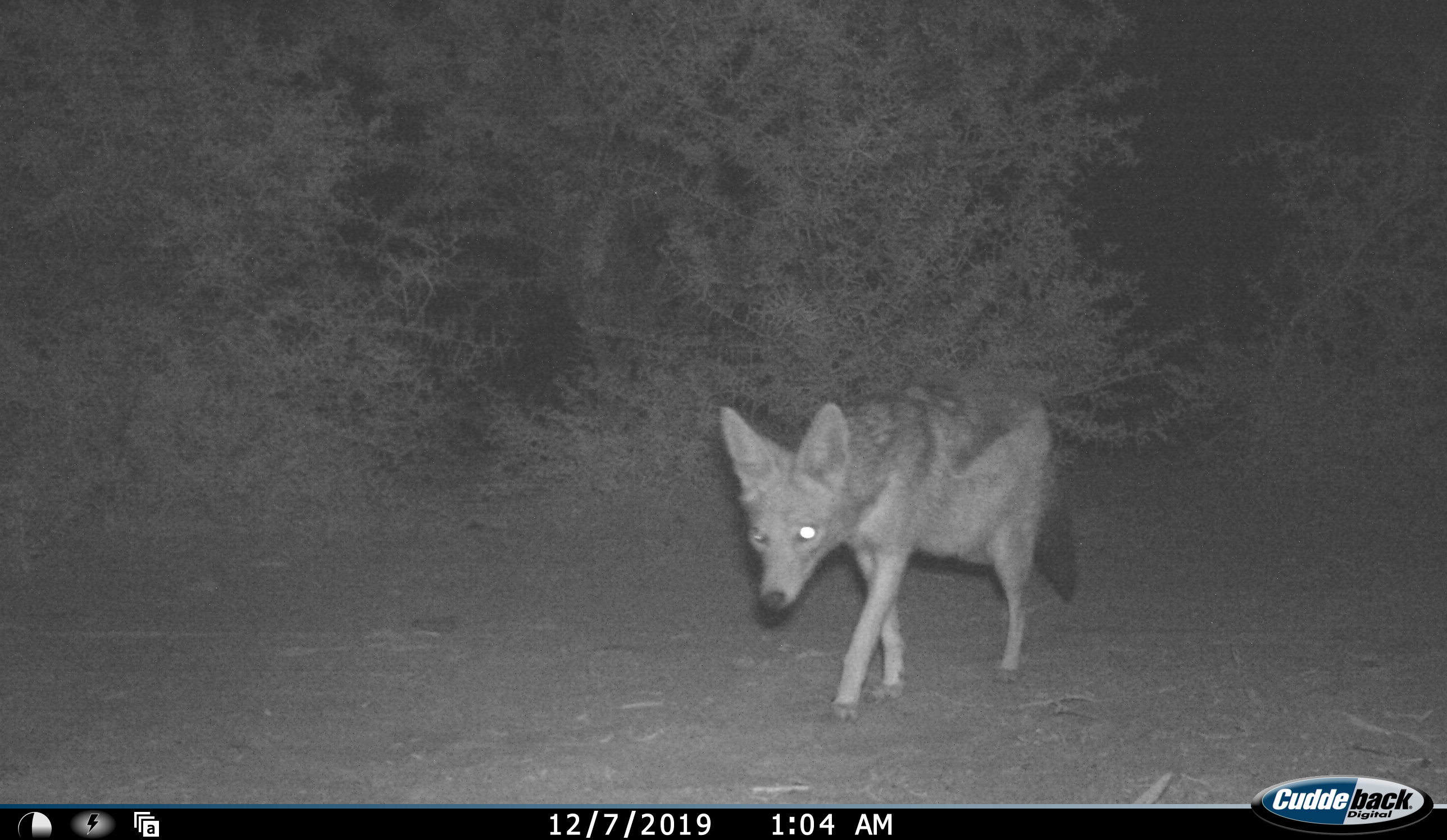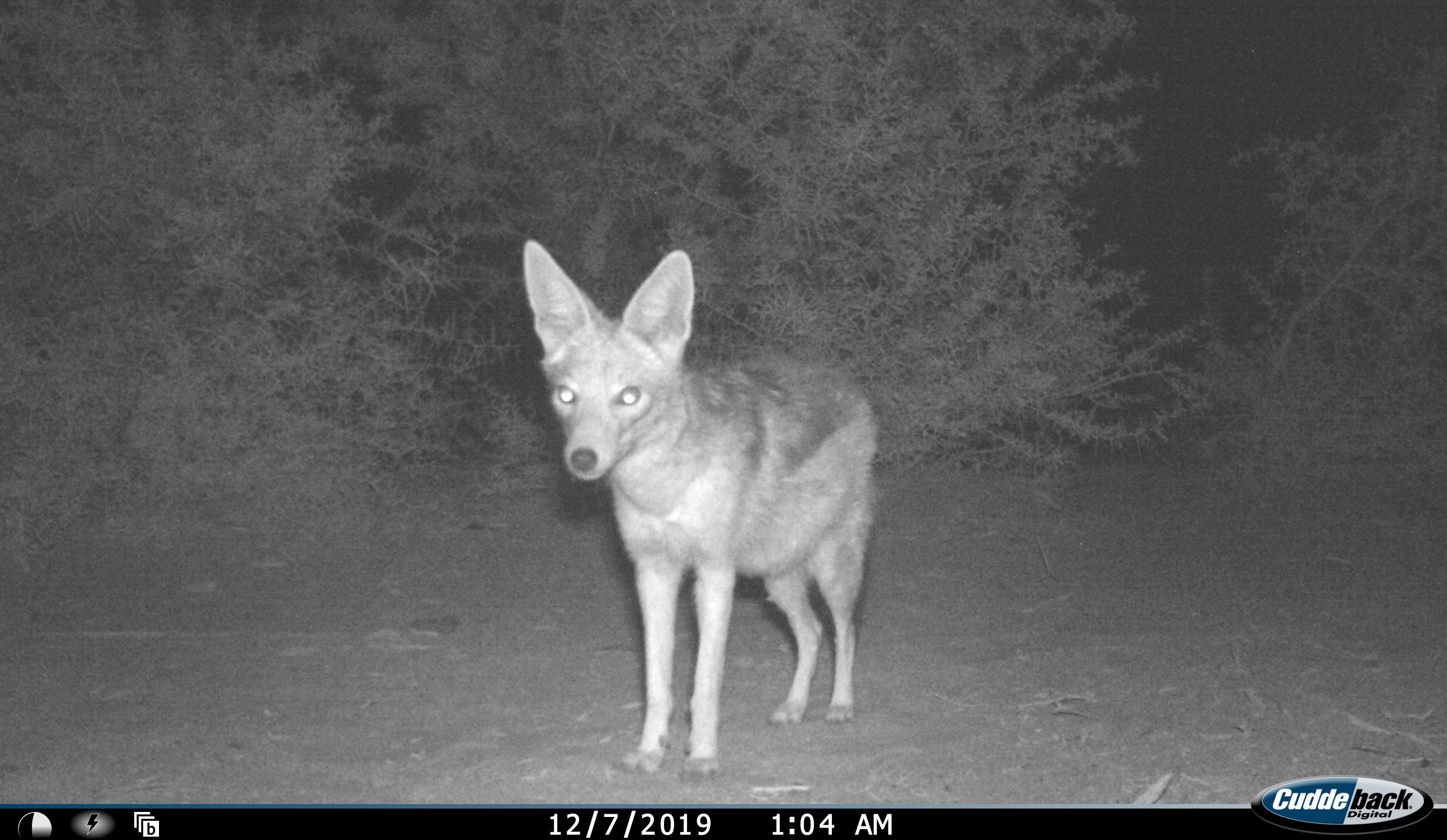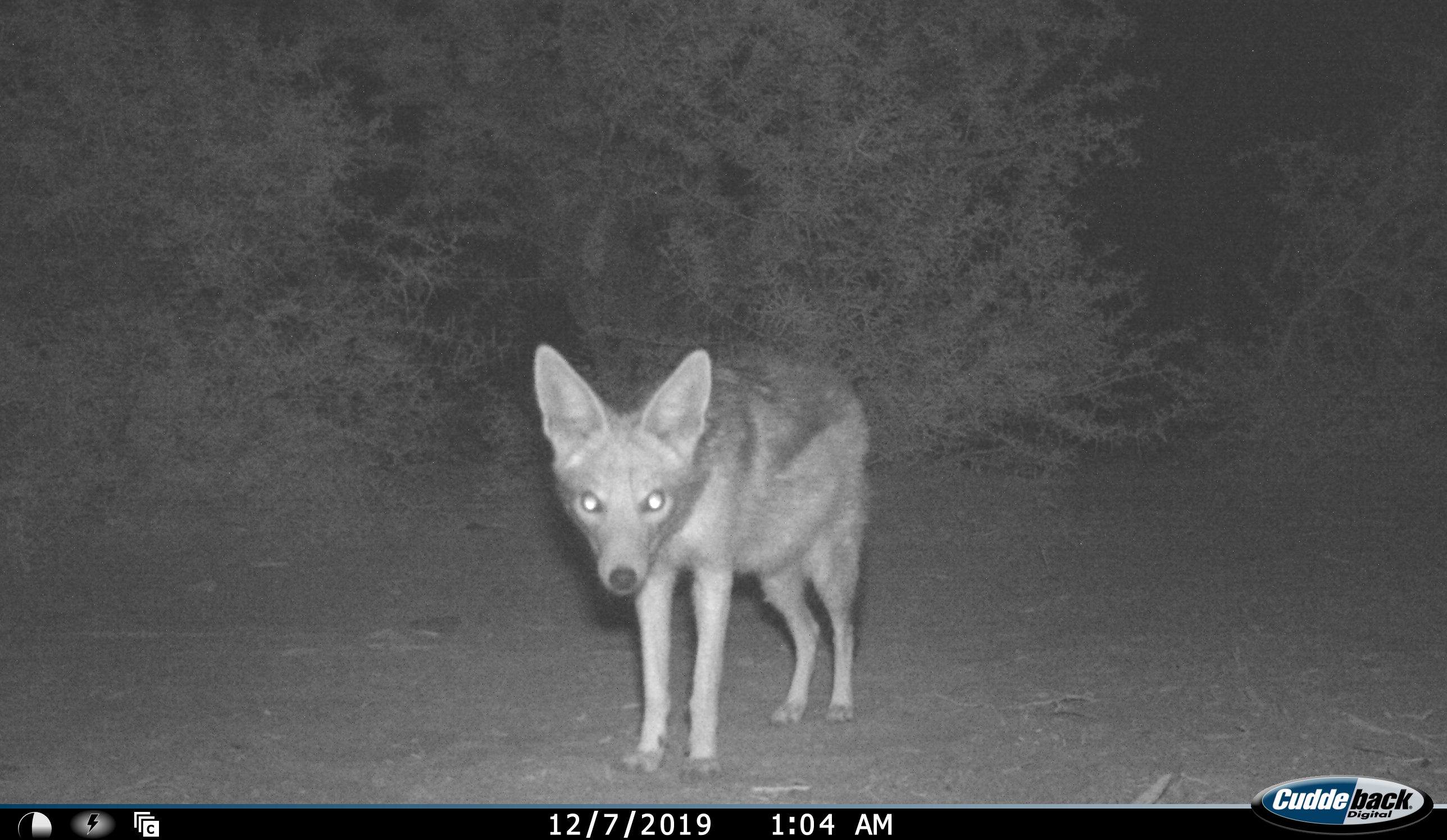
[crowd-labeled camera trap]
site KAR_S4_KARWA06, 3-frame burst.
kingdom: Animalia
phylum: Chordata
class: Mammalia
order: Carnivora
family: Canidae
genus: Lupulella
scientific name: Lupulella mesomelas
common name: black-backed jackal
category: jackalblackbacked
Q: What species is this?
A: Jackalblackbacked (black-backed jackal) (Lupulella mesomelas).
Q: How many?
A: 1.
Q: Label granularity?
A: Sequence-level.